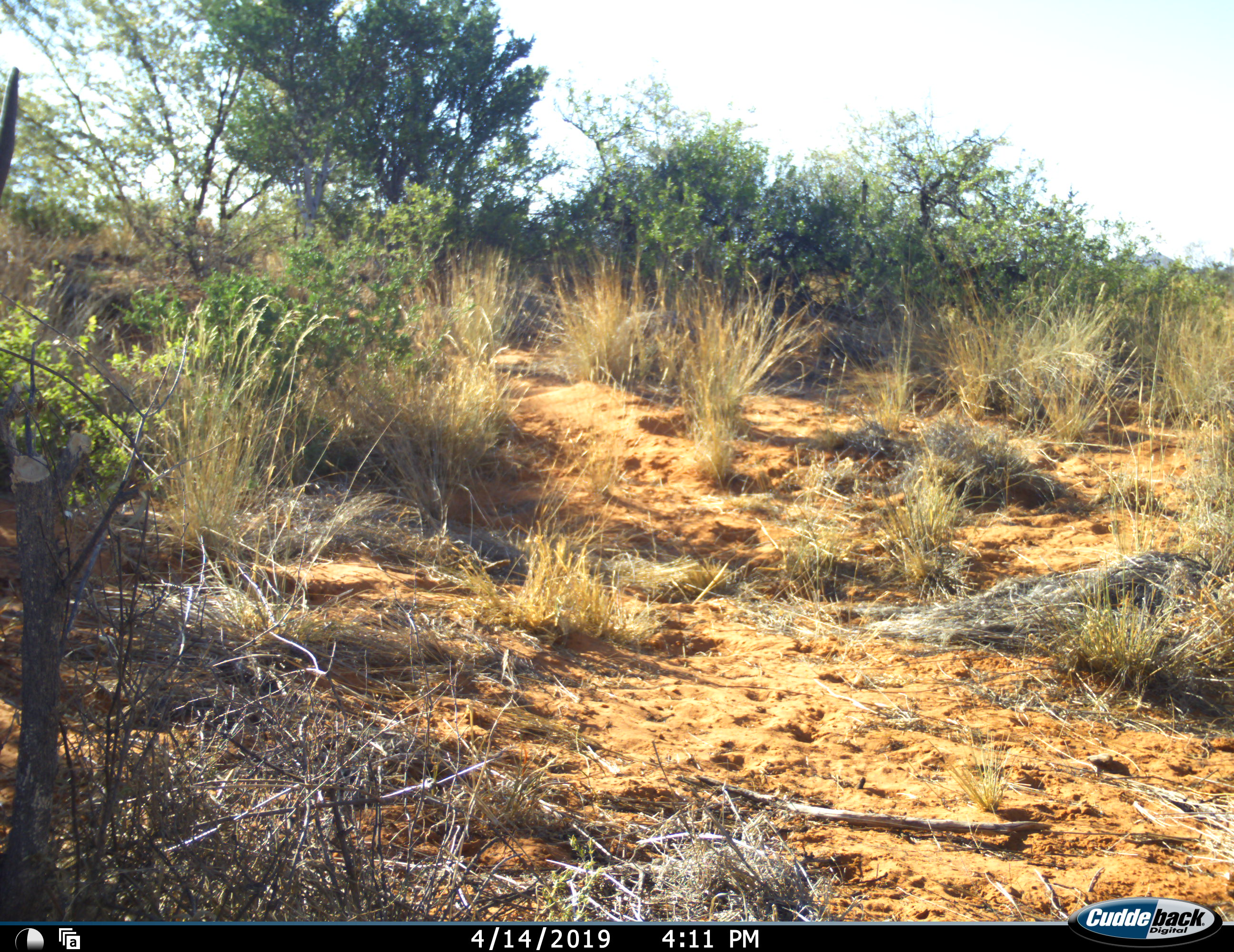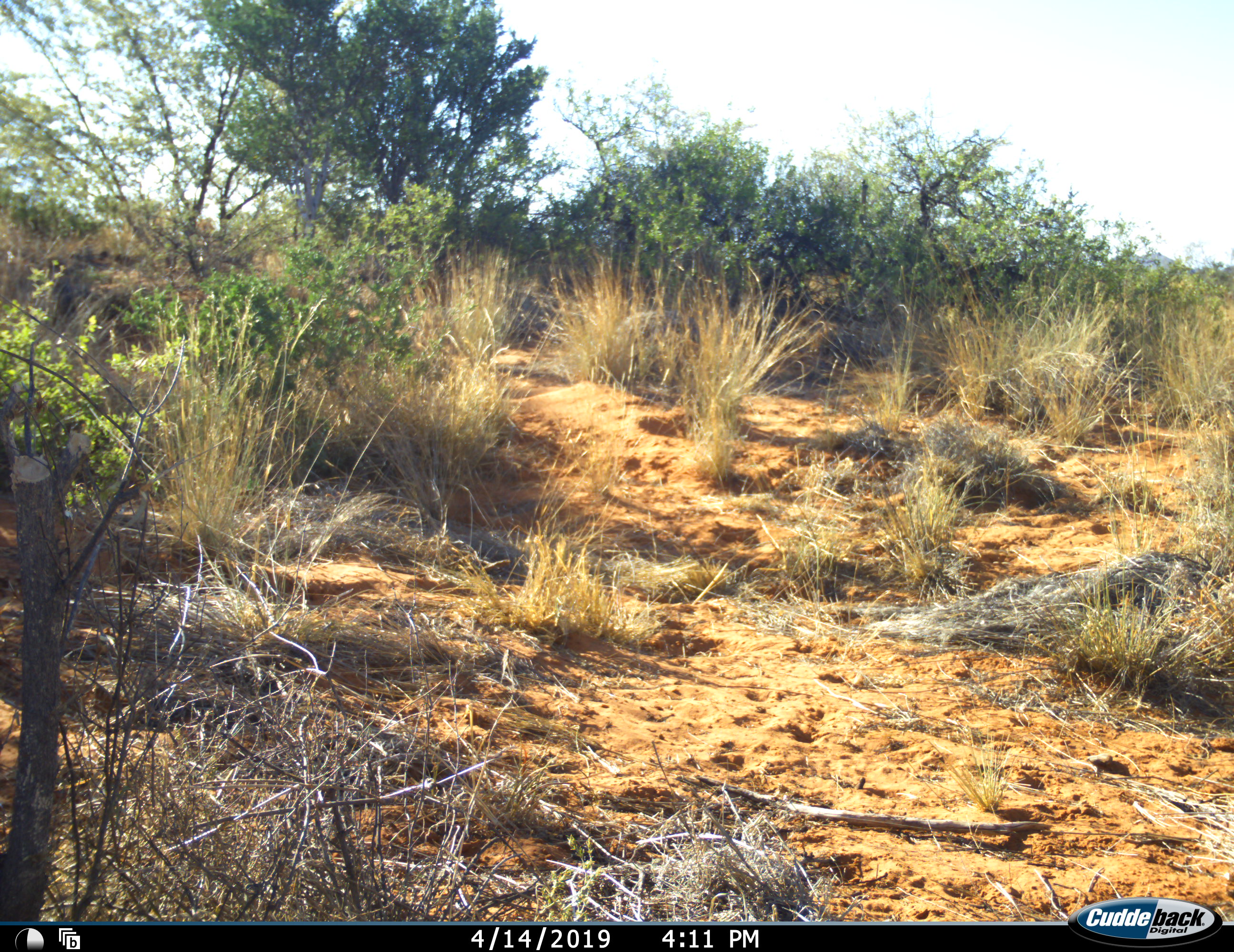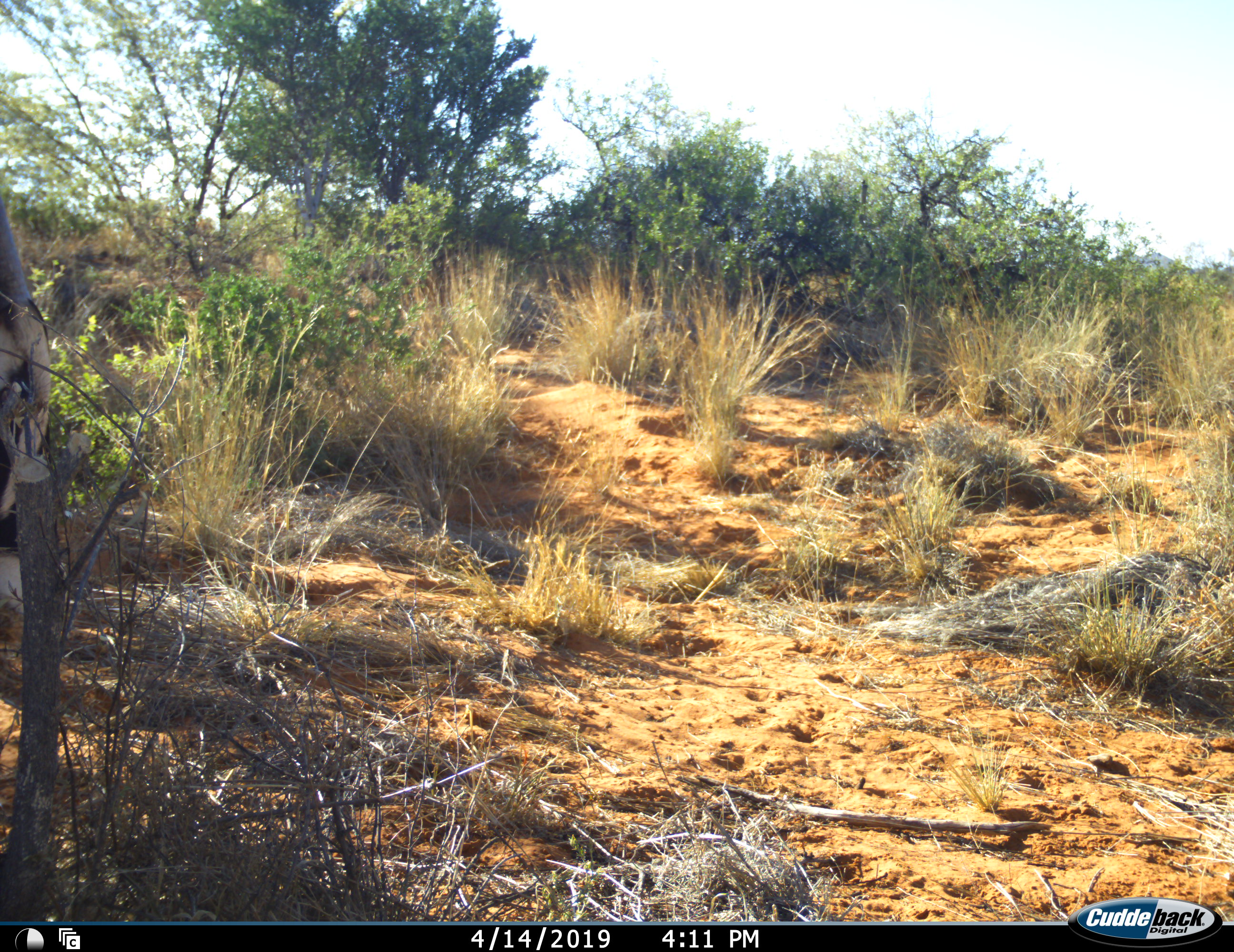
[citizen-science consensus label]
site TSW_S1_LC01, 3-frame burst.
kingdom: Animalia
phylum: Chordata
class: Mammalia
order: Artiodactyla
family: Bovidae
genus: Oryx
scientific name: Oryx gazella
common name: gemsbok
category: oryx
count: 1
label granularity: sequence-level